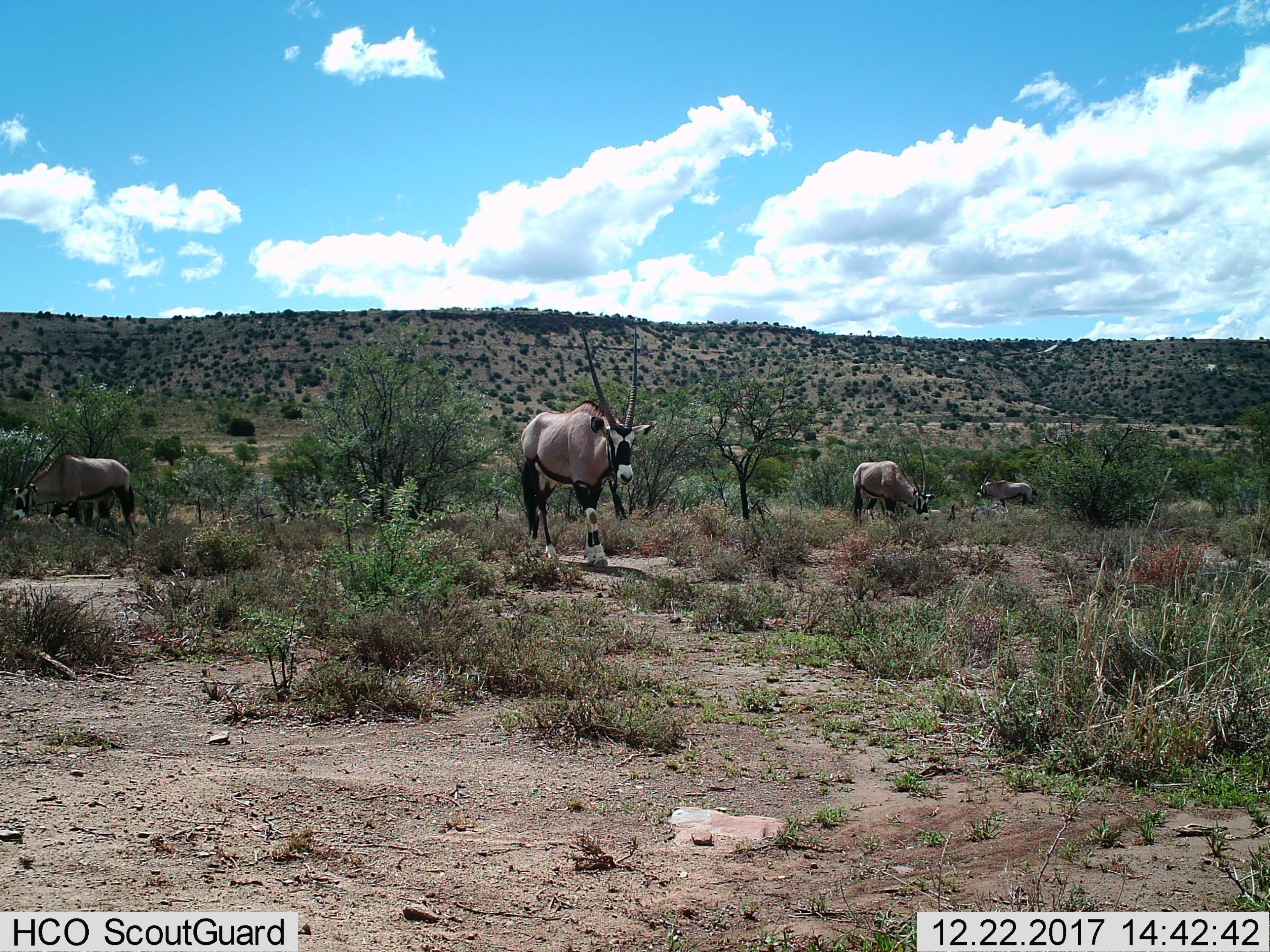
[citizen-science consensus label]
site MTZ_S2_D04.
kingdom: Animalia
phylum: Chordata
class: Mammalia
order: Artiodactyla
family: Bovidae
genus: Oryx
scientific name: Oryx gazella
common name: gemsbok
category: oryx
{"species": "oryx (gemsbok) (Oryx gazella)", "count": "4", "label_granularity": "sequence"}